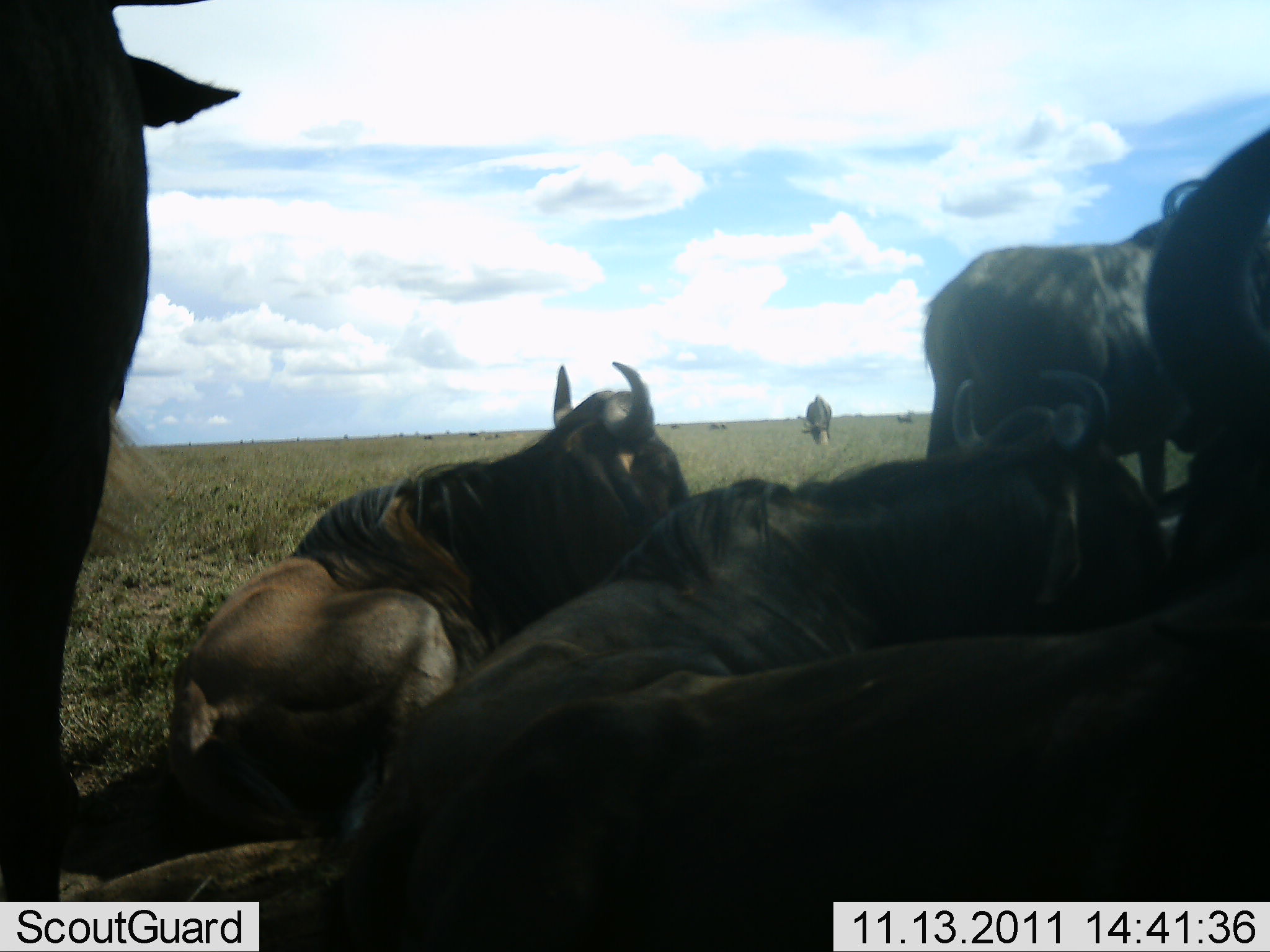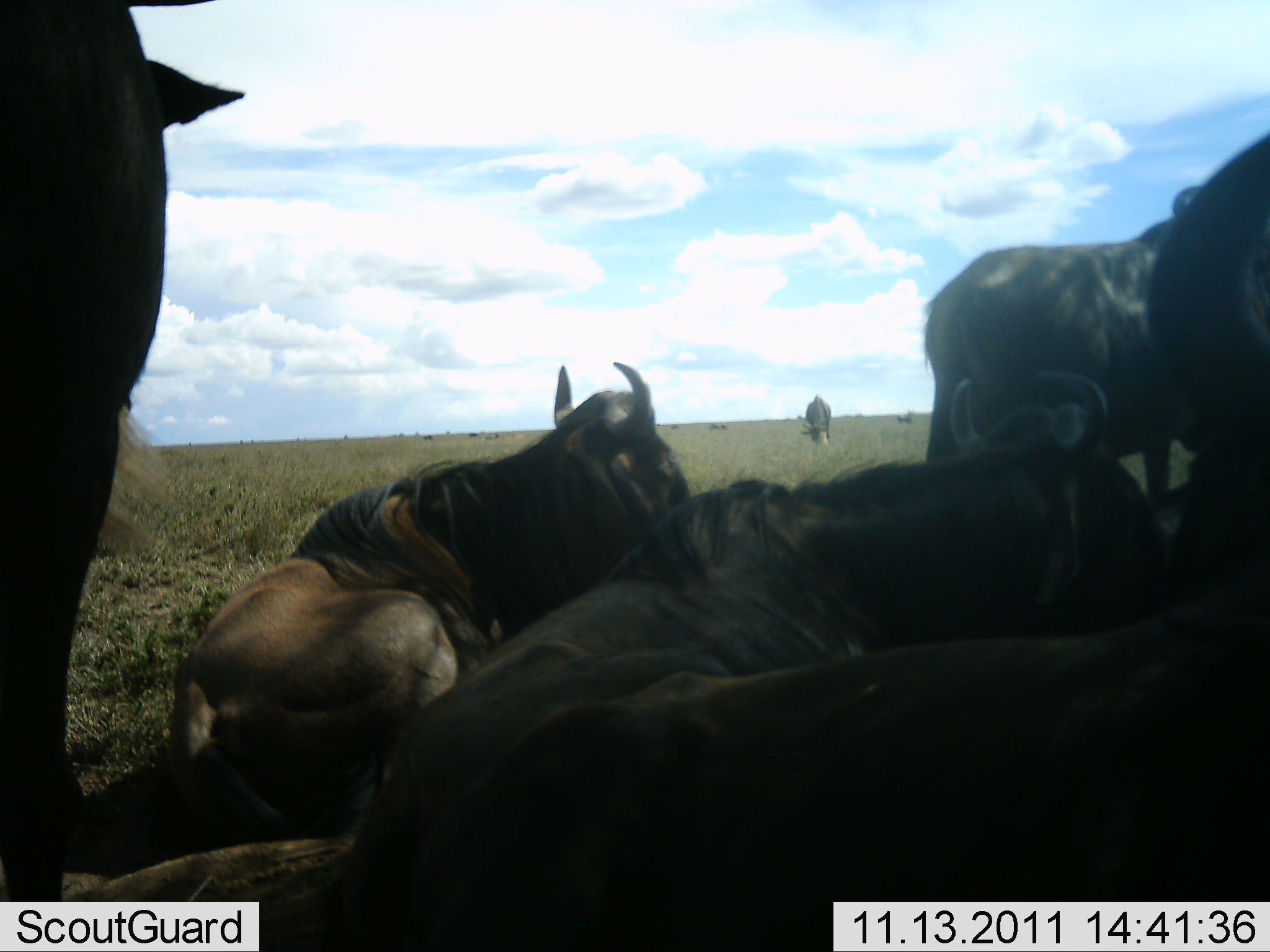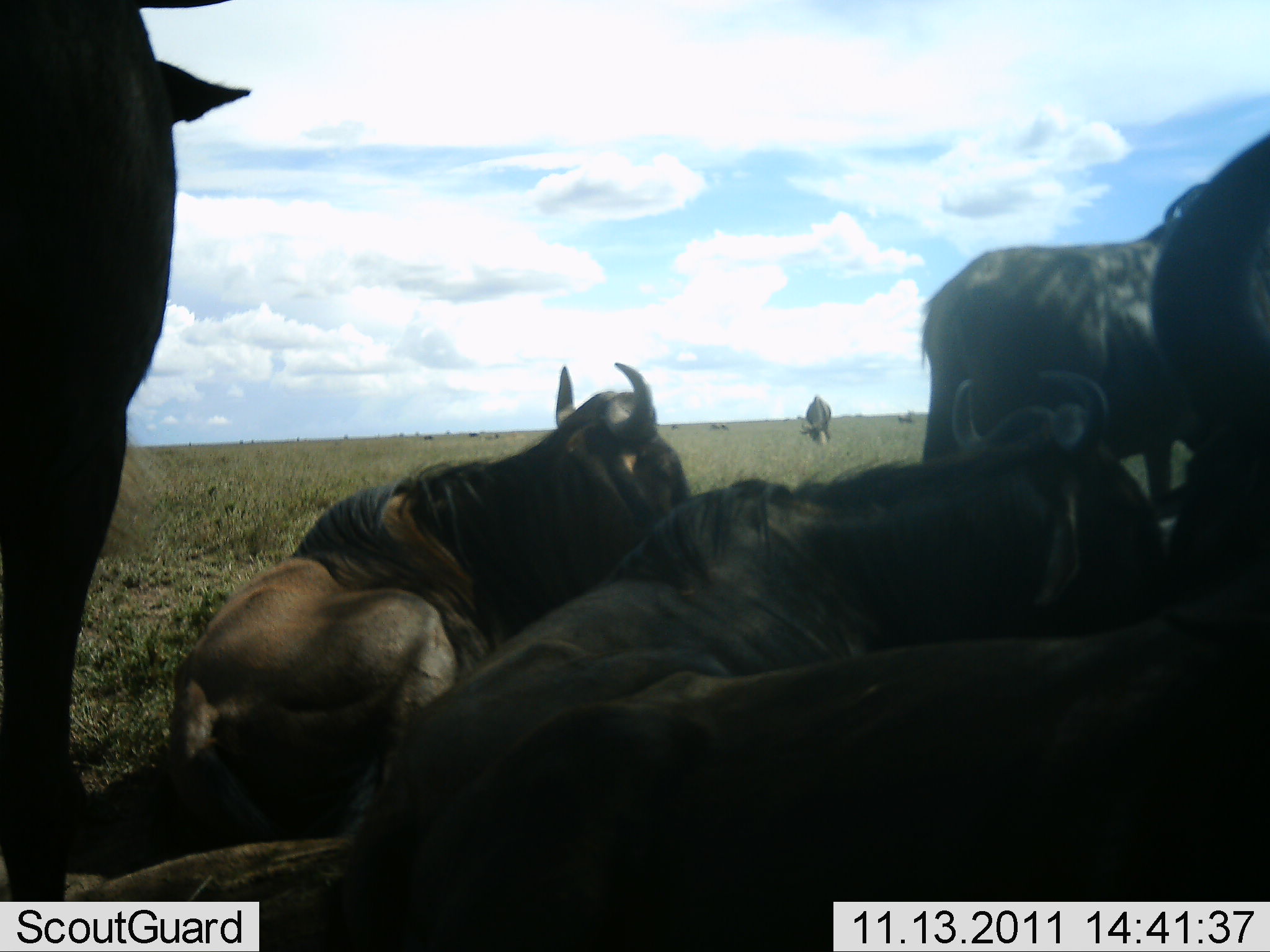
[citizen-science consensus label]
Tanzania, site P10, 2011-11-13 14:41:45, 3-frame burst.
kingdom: Animalia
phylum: Chordata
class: Mammalia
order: Artiodactyla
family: Bovidae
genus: Connochaetes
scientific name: Connochaetes taurinus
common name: blue wildebeest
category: wildebeest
Wildebeest (blue wildebeest) (Connochaetes taurinus), count 6. Behavior (volunteer vote fractions): standing 73%, resting 100%, moving 27%, interacting 9%. Young present (vote fraction): 9%. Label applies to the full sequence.